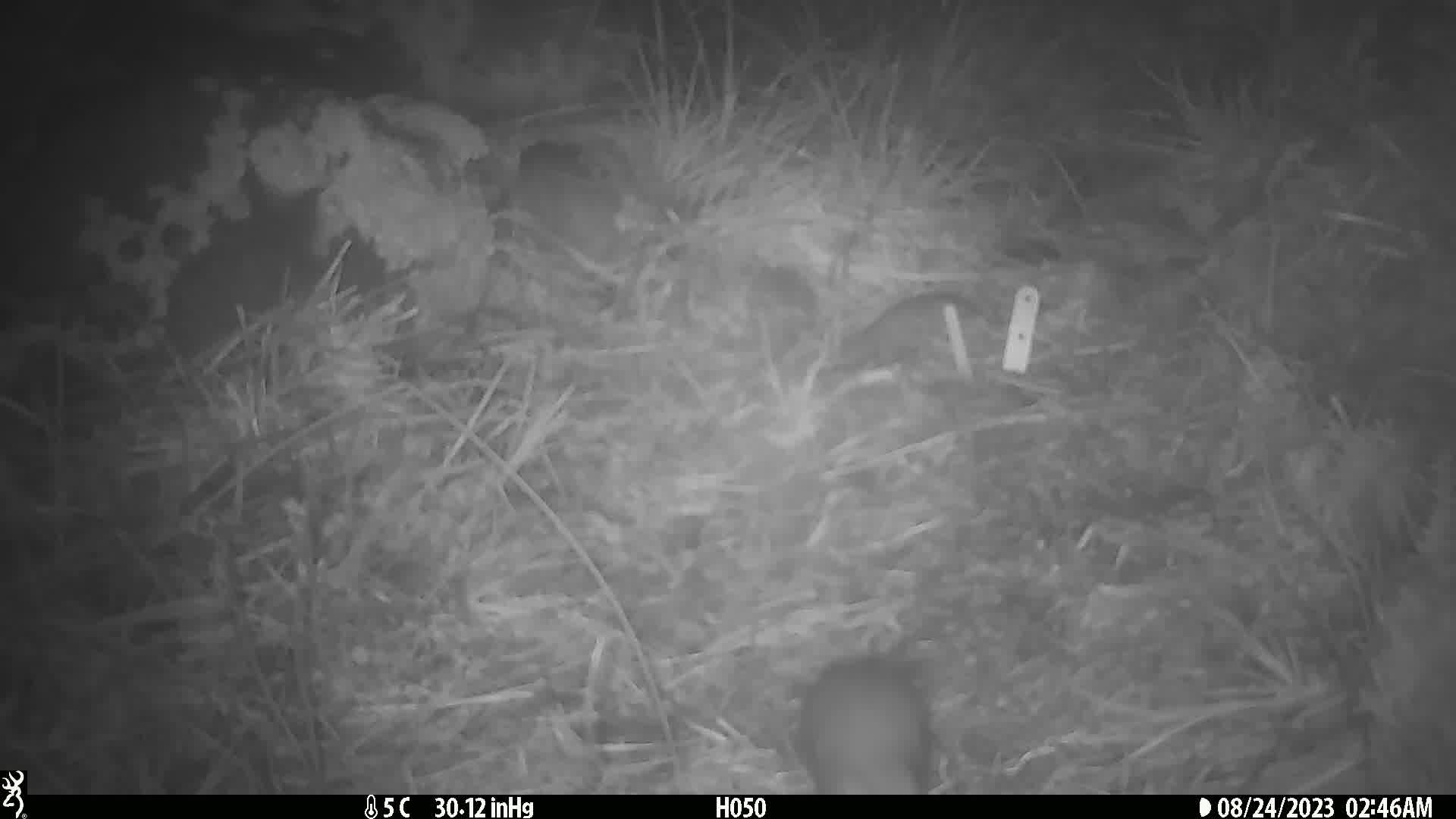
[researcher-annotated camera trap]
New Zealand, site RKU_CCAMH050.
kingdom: Animalia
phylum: Chordata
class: Mammalia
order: Rodentia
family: Muridae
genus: Rattus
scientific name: Rattus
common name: rat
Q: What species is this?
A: Rat (Rattus).